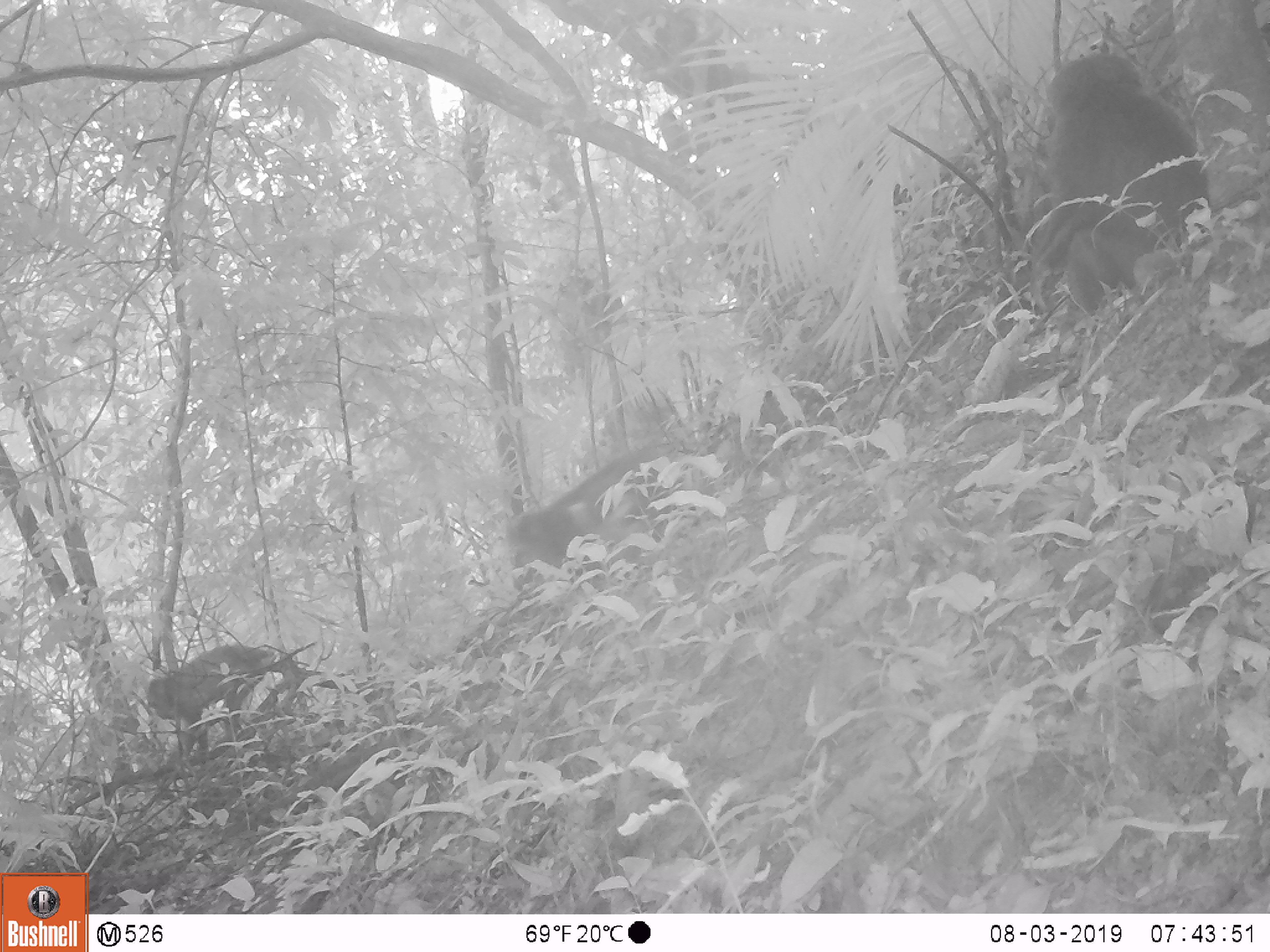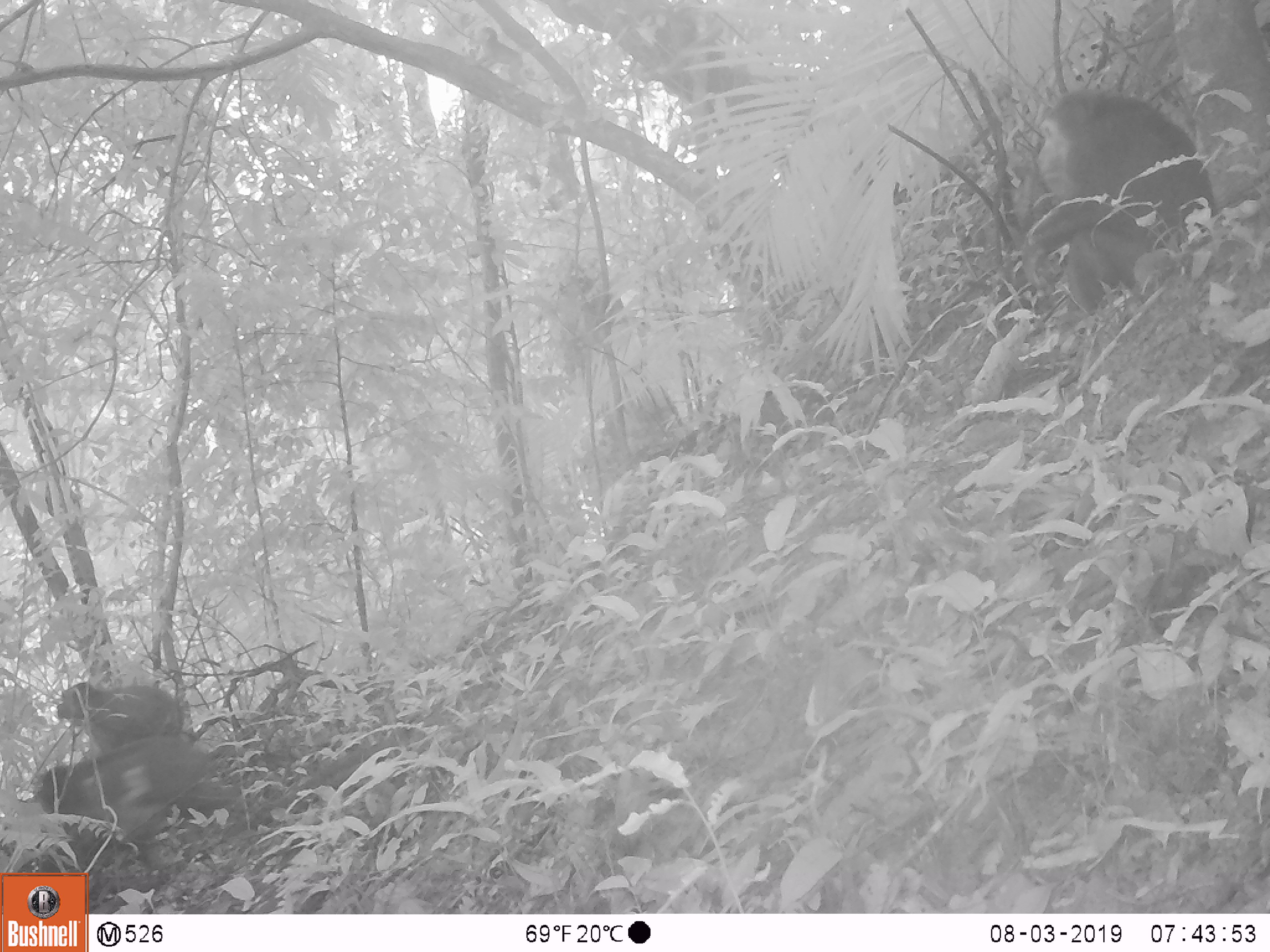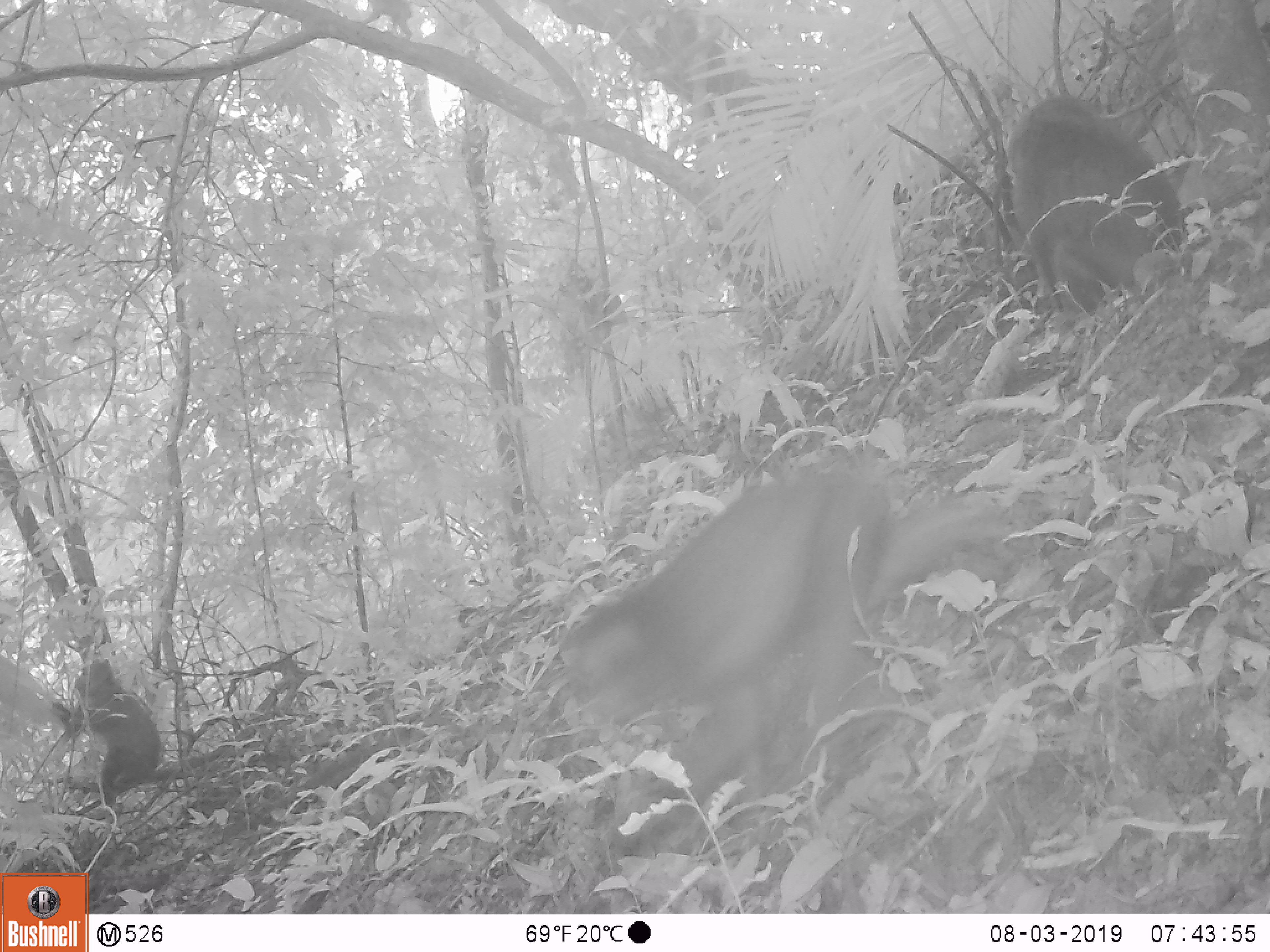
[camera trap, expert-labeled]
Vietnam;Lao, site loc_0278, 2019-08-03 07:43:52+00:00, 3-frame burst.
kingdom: Animalia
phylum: Chordata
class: Mammalia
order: Primates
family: Cercopithecidae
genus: Macaca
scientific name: Macaca arctoides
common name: stump-tailed macaque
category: stump tailed macaque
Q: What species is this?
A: Stump tailed macaque (stump-tailed macaque) (Macaca arctoides).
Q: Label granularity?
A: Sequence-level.